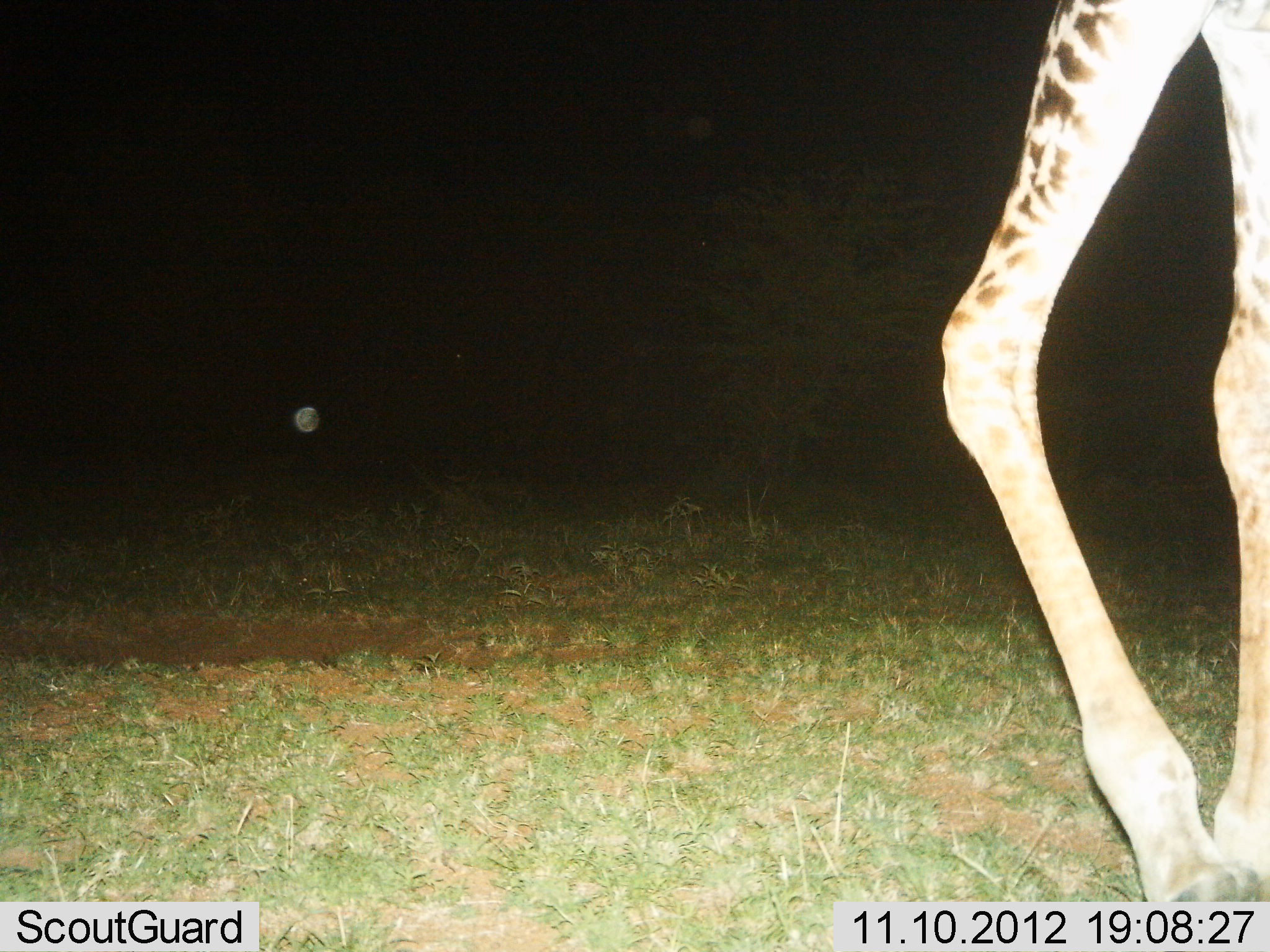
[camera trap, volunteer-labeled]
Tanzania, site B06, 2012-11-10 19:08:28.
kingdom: Animalia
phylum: Chordata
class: Mammalia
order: Artiodactyla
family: Giraffidae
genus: Giraffa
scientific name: Giraffa camelopardalis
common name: giraffe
Giraffe (Giraffa camelopardalis), count 1. Behavior (volunteer vote fractions): standing 30%, resting 0%, moving 70%, interacting 0%. Young present (vote fraction): 0%. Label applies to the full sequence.